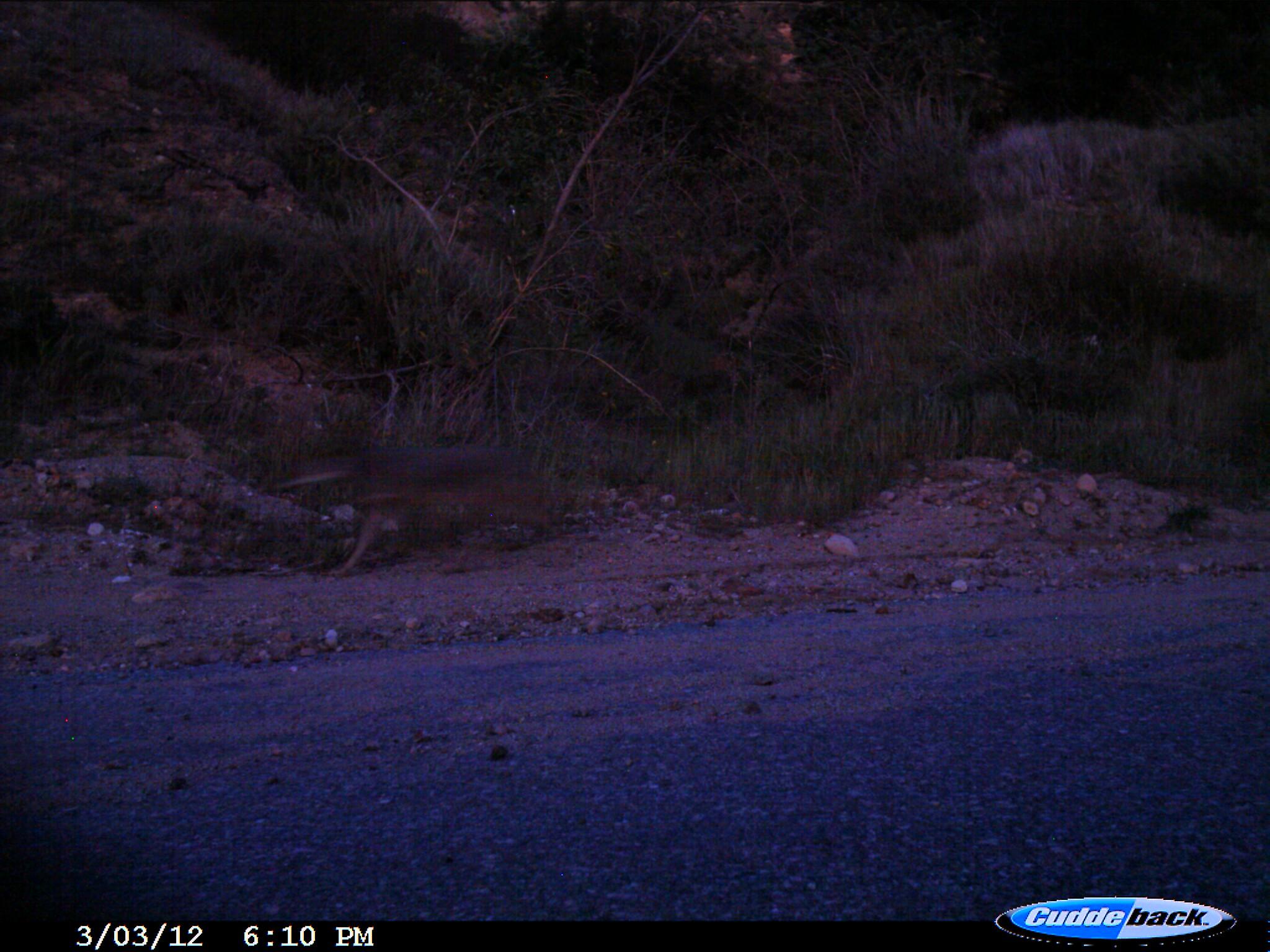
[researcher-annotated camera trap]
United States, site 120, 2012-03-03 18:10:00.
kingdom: Animalia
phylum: Chordata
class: Mammalia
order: Carnivora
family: Canidae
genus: Canis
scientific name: Canis latrans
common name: coyote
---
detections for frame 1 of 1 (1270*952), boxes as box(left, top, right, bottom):
coyote: box(292, 427, 583, 584)